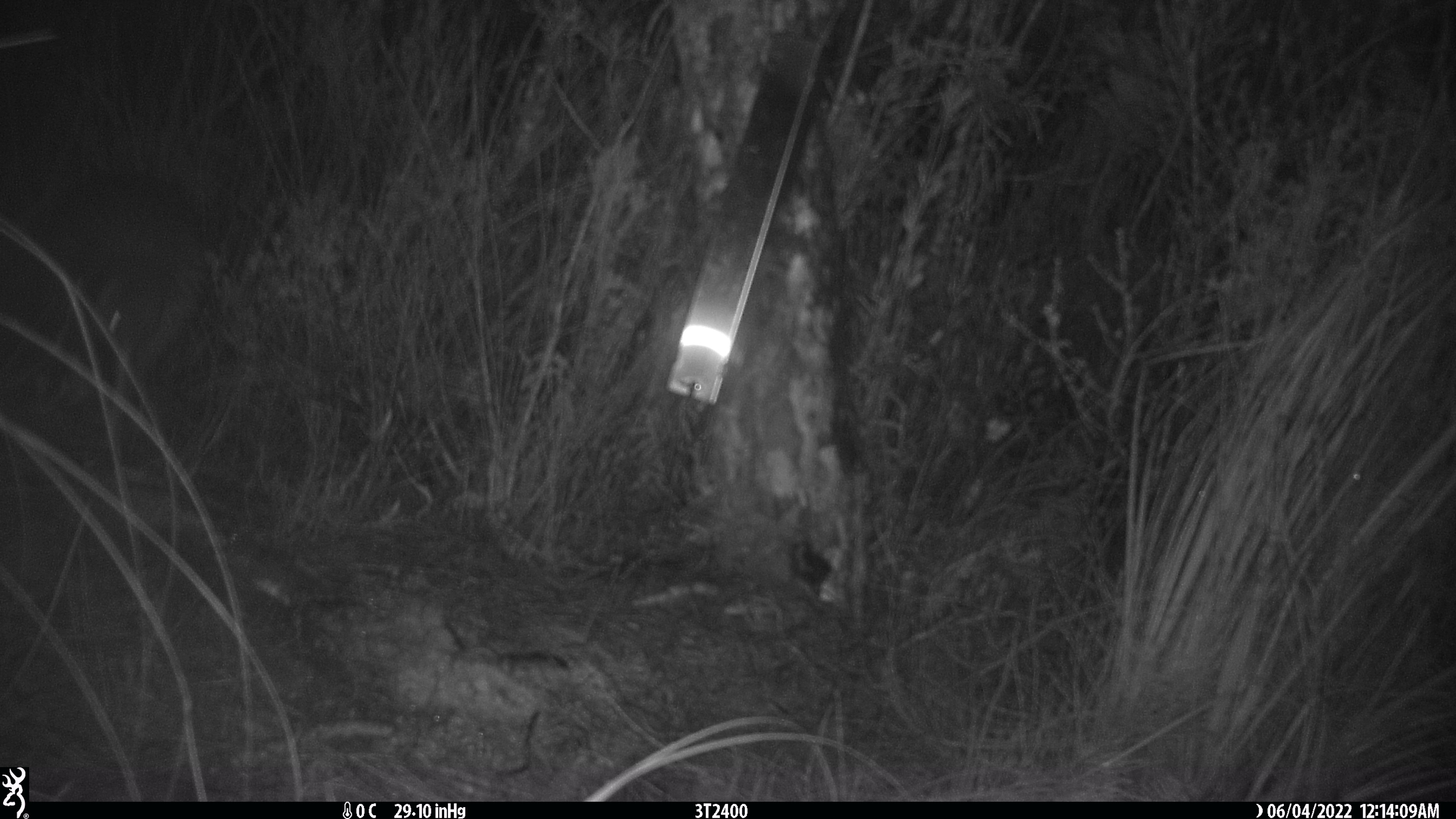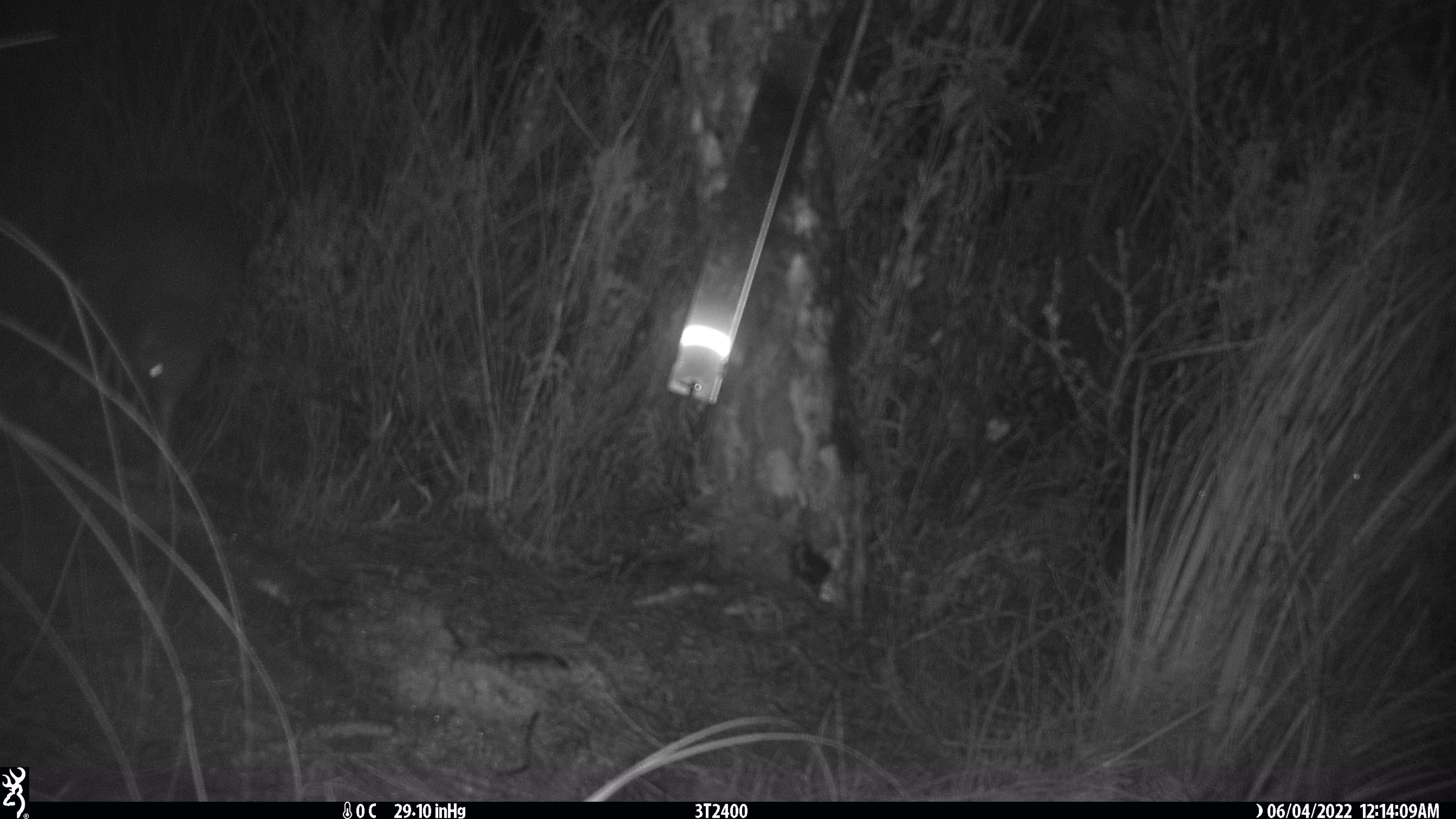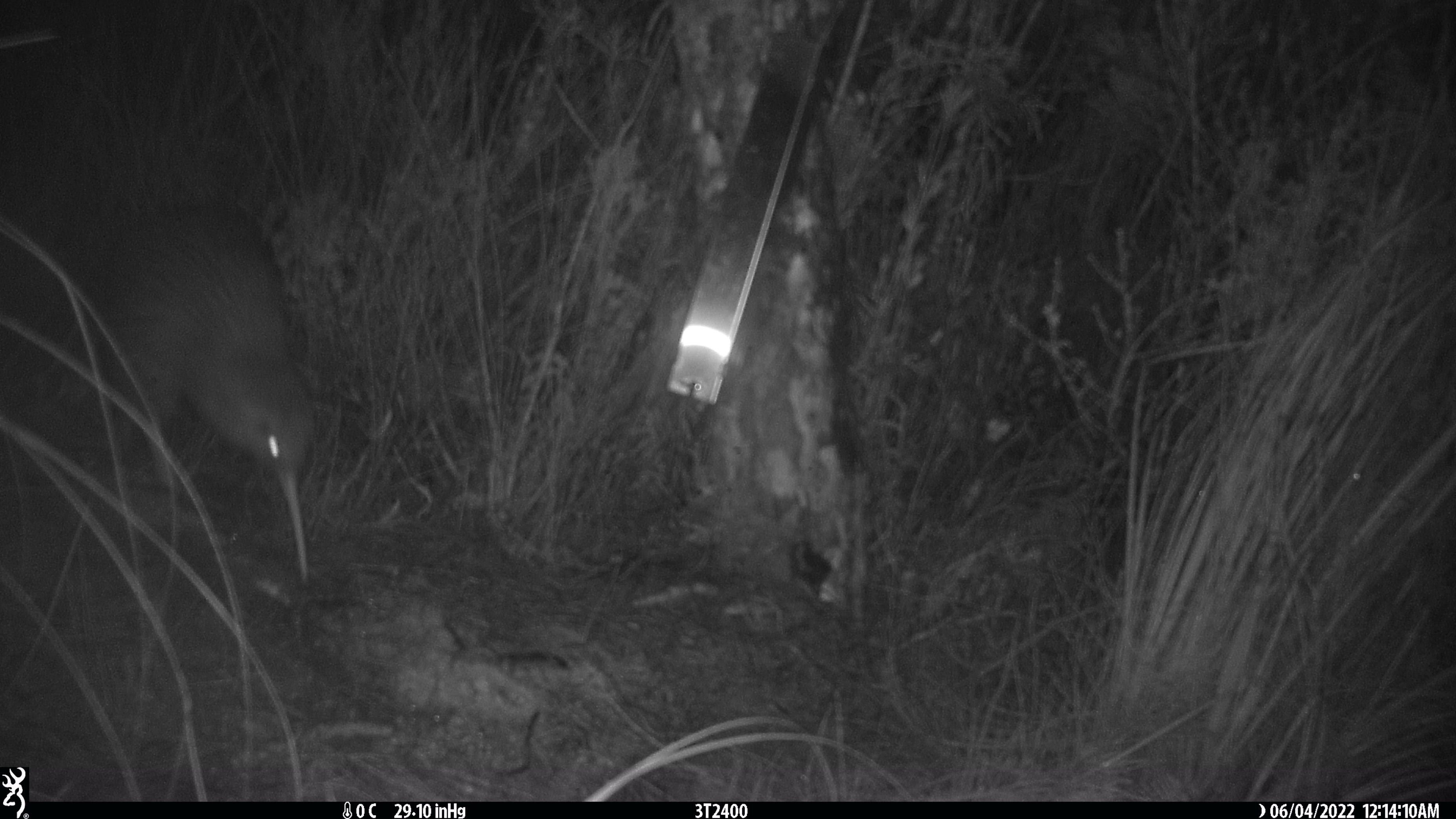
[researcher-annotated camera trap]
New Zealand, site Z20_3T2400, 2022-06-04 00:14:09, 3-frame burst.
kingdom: Animalia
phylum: Chordata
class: Aves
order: Apterygiformes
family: Apterygidae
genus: Apteryx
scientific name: Apteryx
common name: kiwi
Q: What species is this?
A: Kiwi (Apteryx).